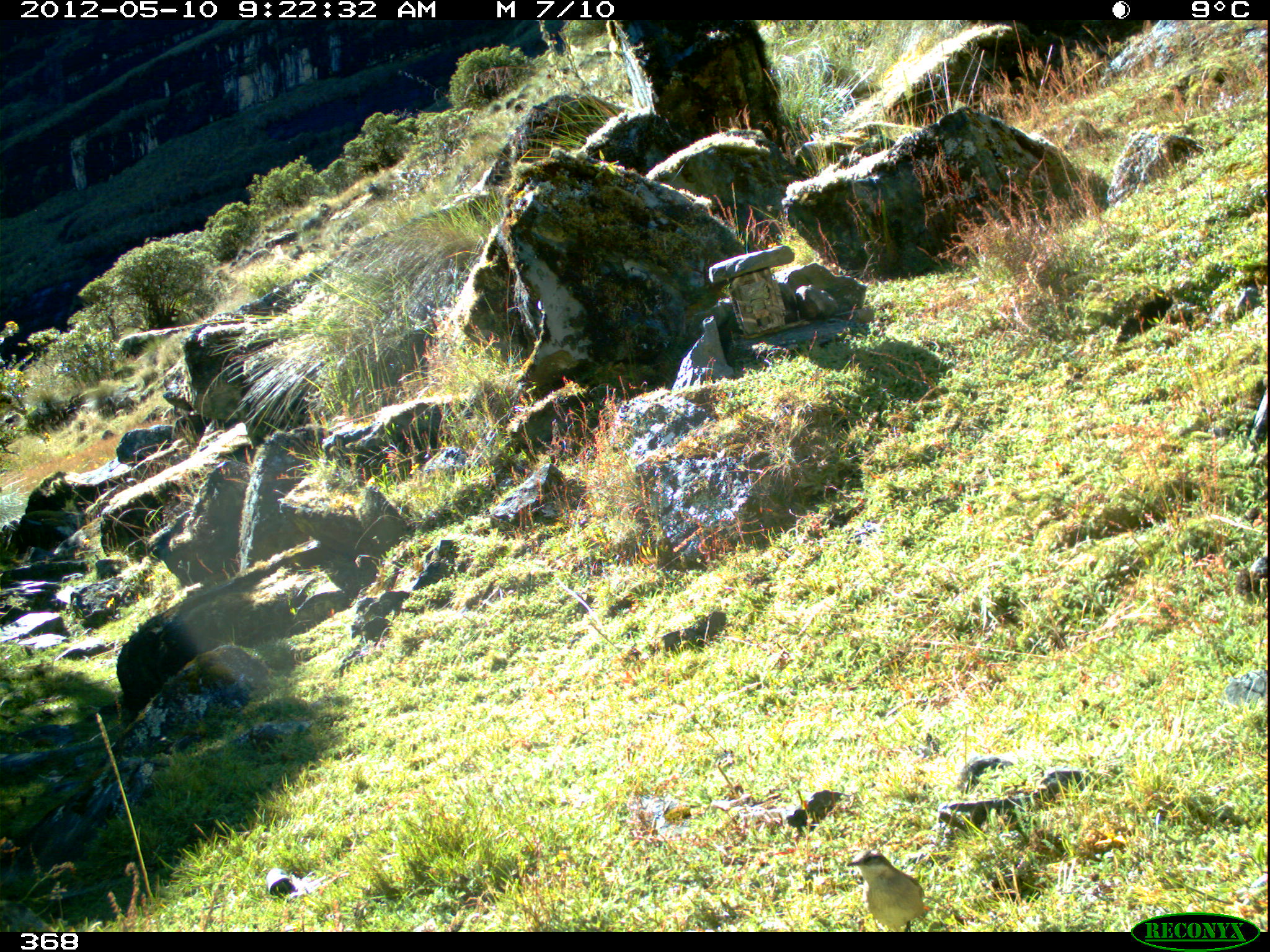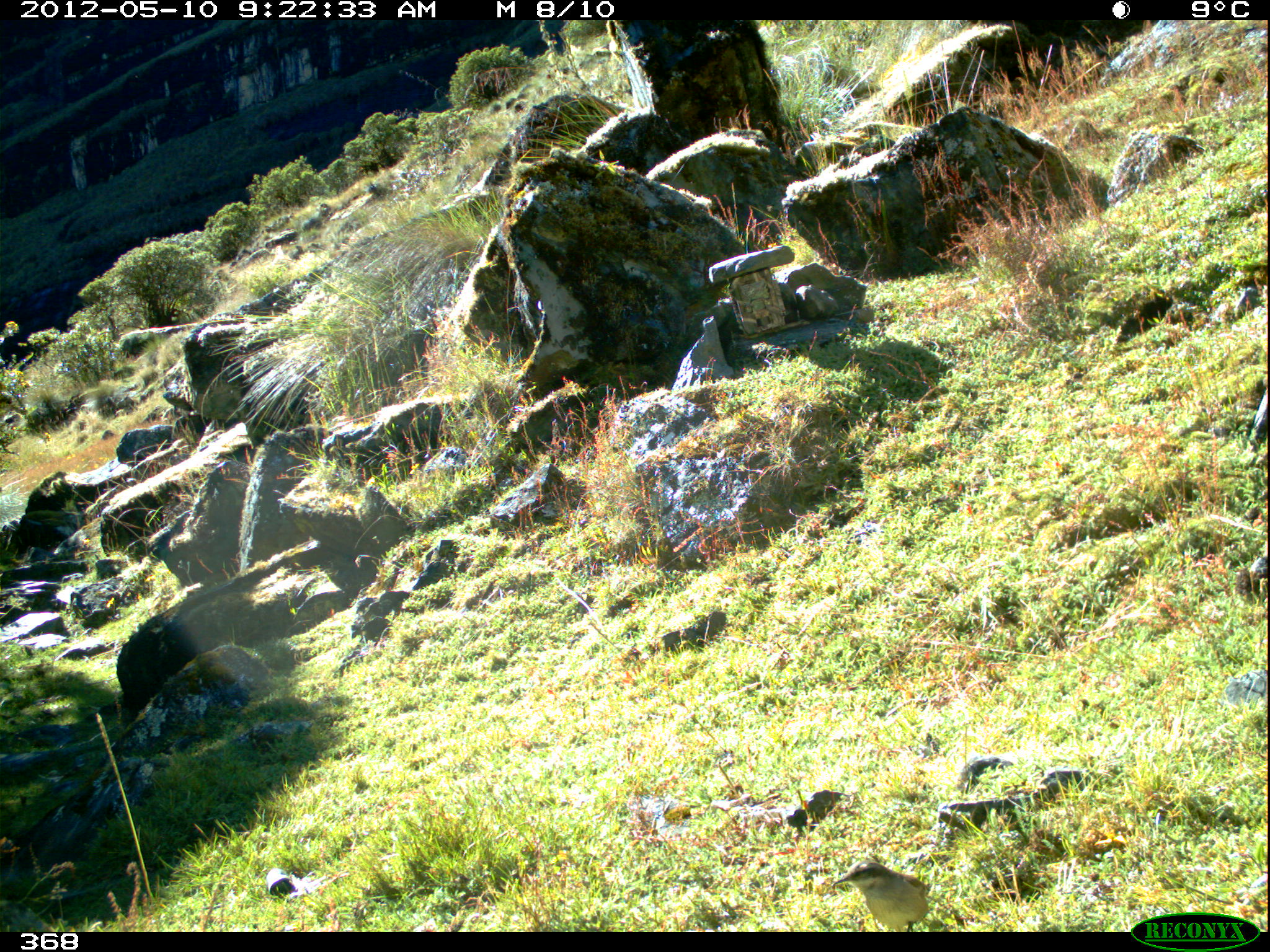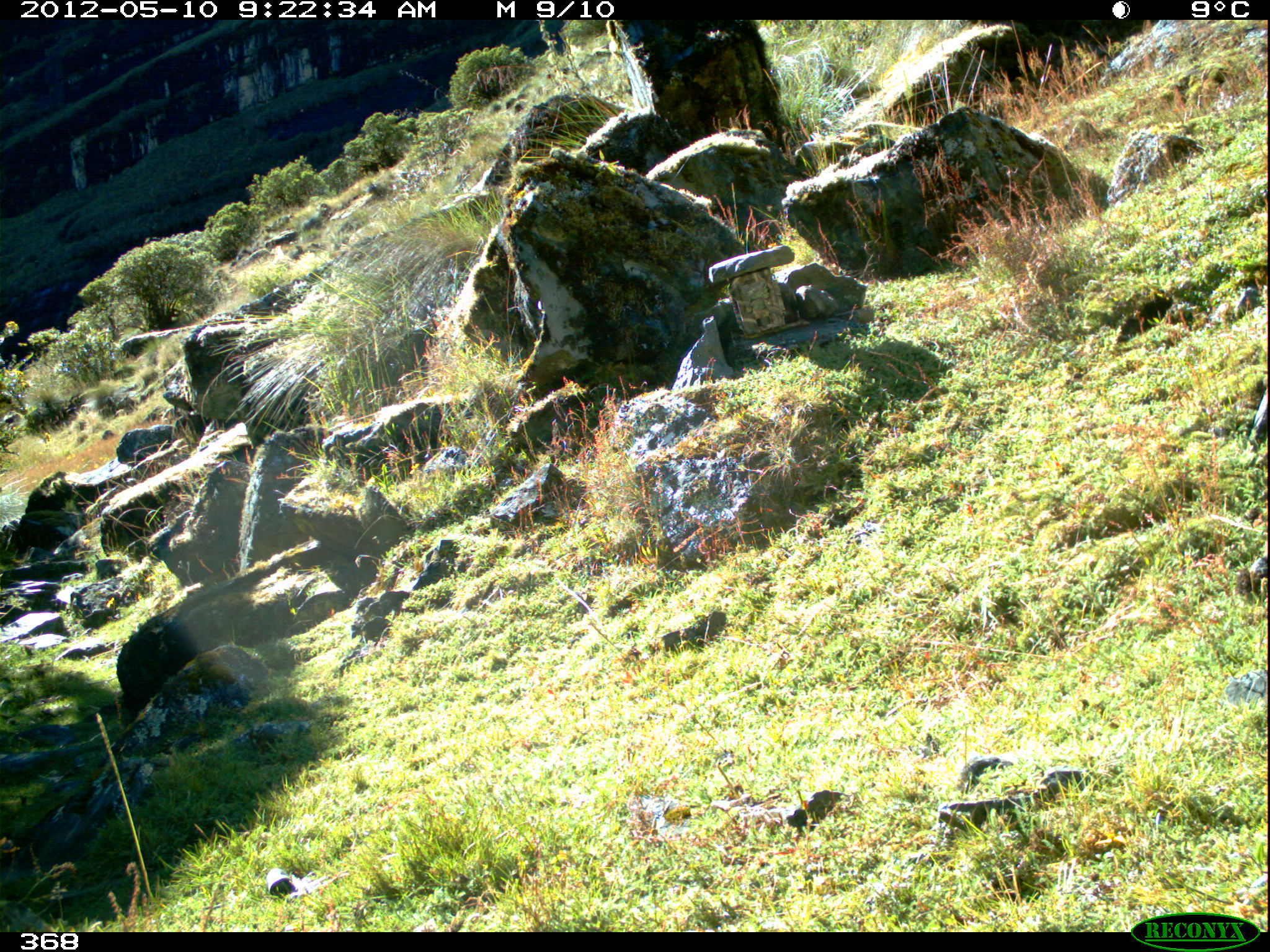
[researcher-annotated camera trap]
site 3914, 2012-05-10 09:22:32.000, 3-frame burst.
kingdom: Animalia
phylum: Chordata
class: Aves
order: Passeriformes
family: Furnariidae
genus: Cinclodes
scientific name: Cinclodes fuscus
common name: buff-winged cinclodes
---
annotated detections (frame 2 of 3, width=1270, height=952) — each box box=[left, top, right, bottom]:
cinclodes fuscus: box=[832, 858, 931, 932]